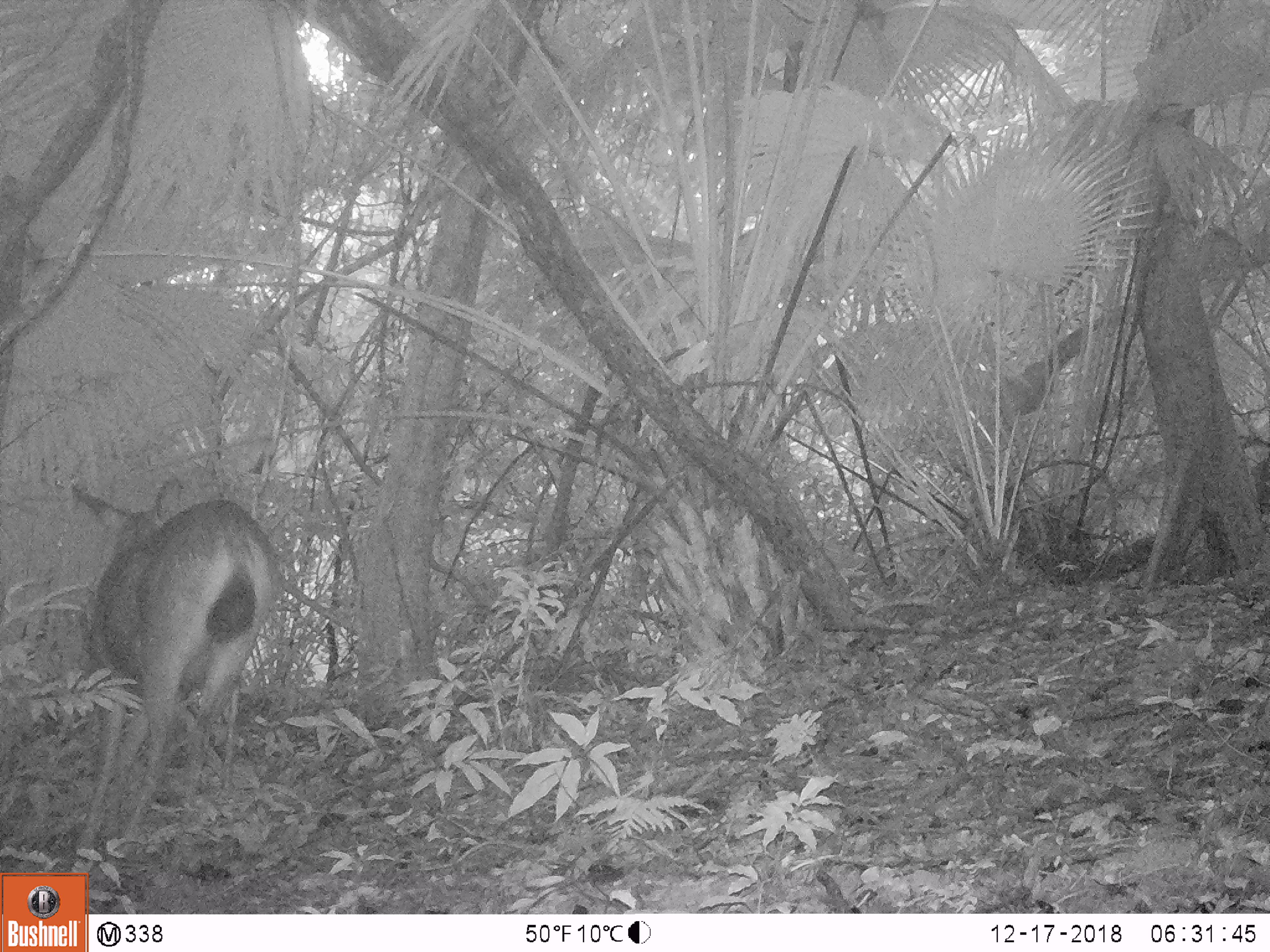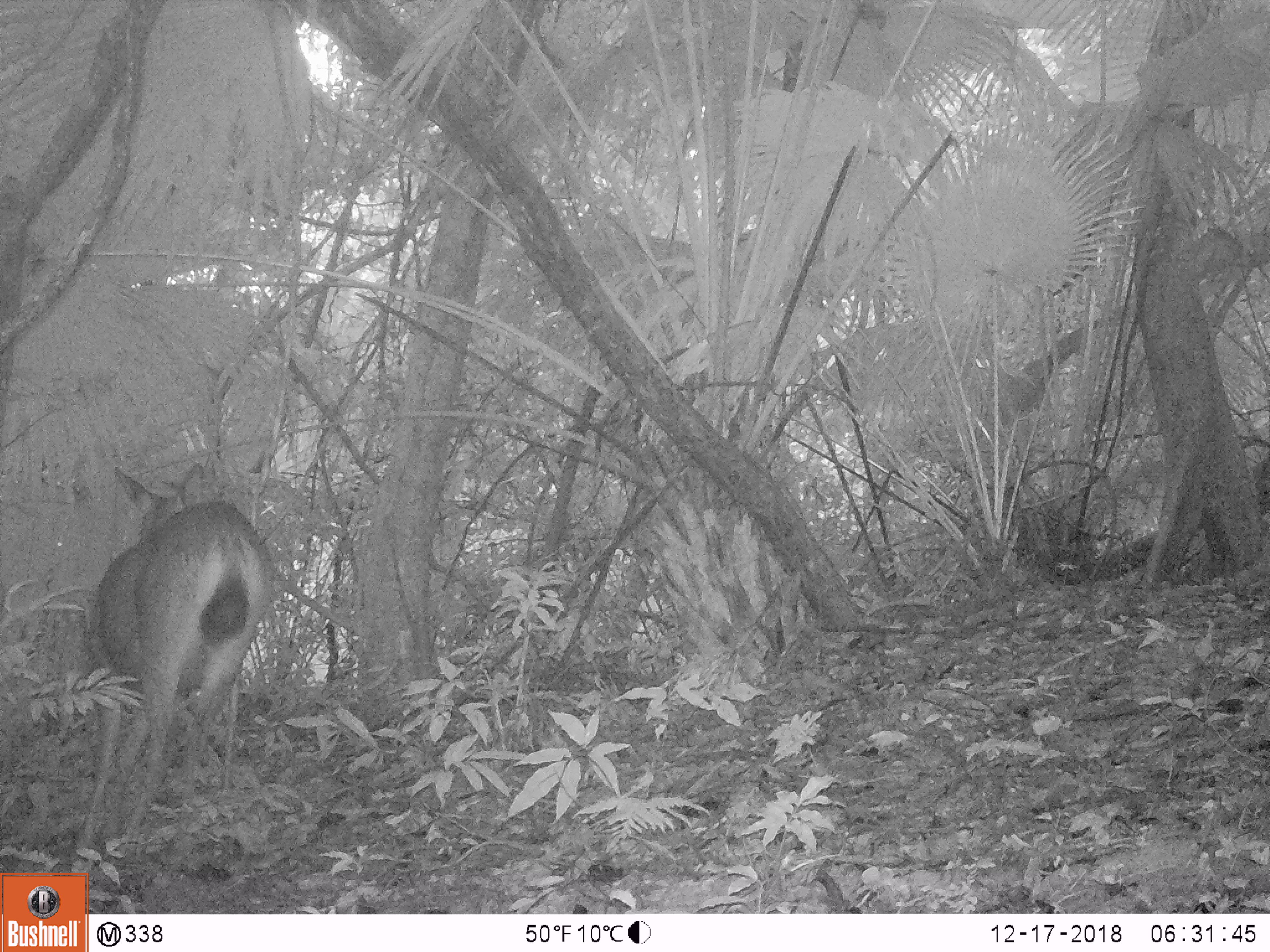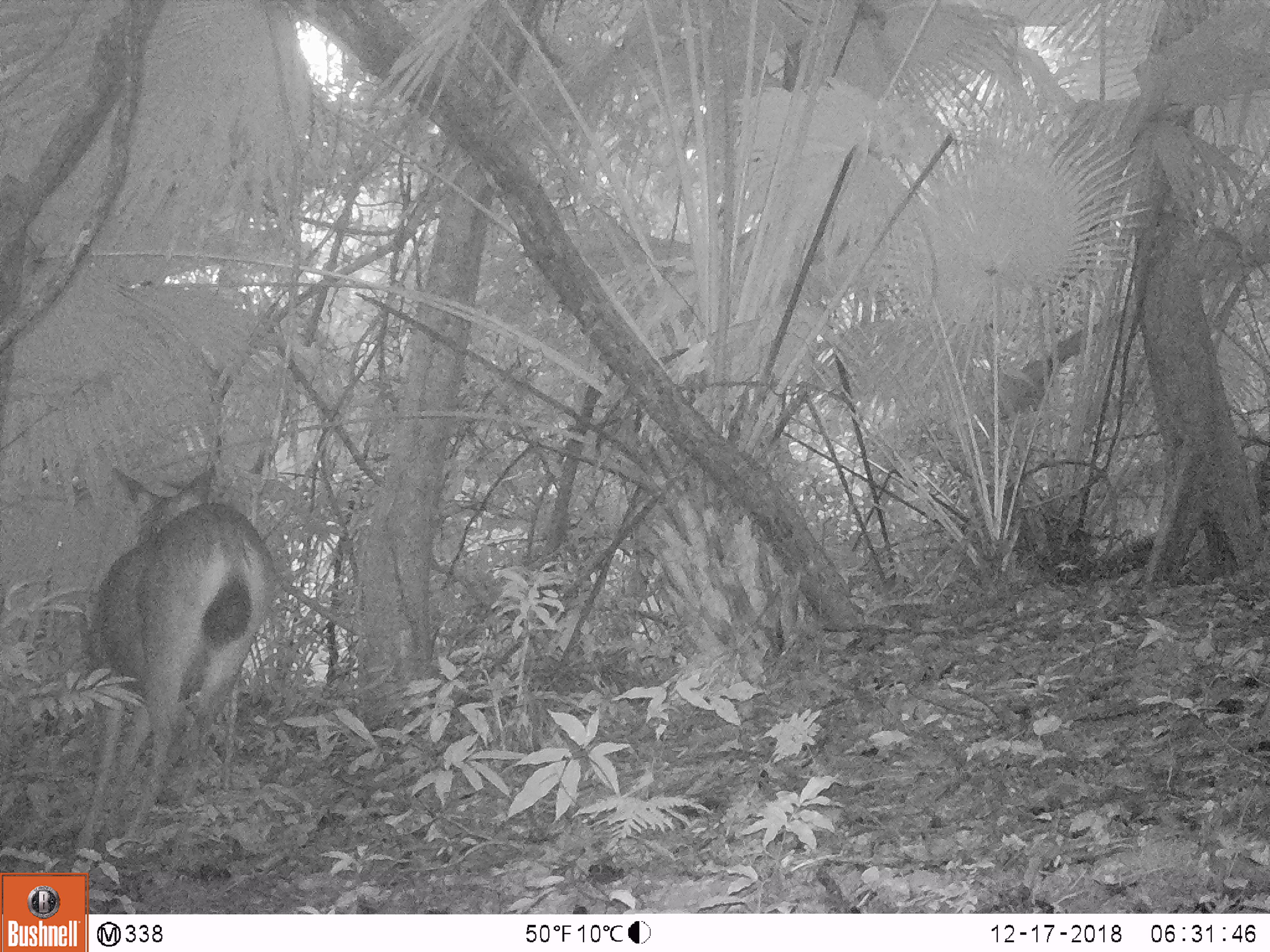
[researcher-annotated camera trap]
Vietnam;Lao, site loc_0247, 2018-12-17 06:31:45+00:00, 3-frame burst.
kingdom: Animalia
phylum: Chordata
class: Mammalia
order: Artiodactyla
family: Cervidae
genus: Rusa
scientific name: Rusa unicolor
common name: sambar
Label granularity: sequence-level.